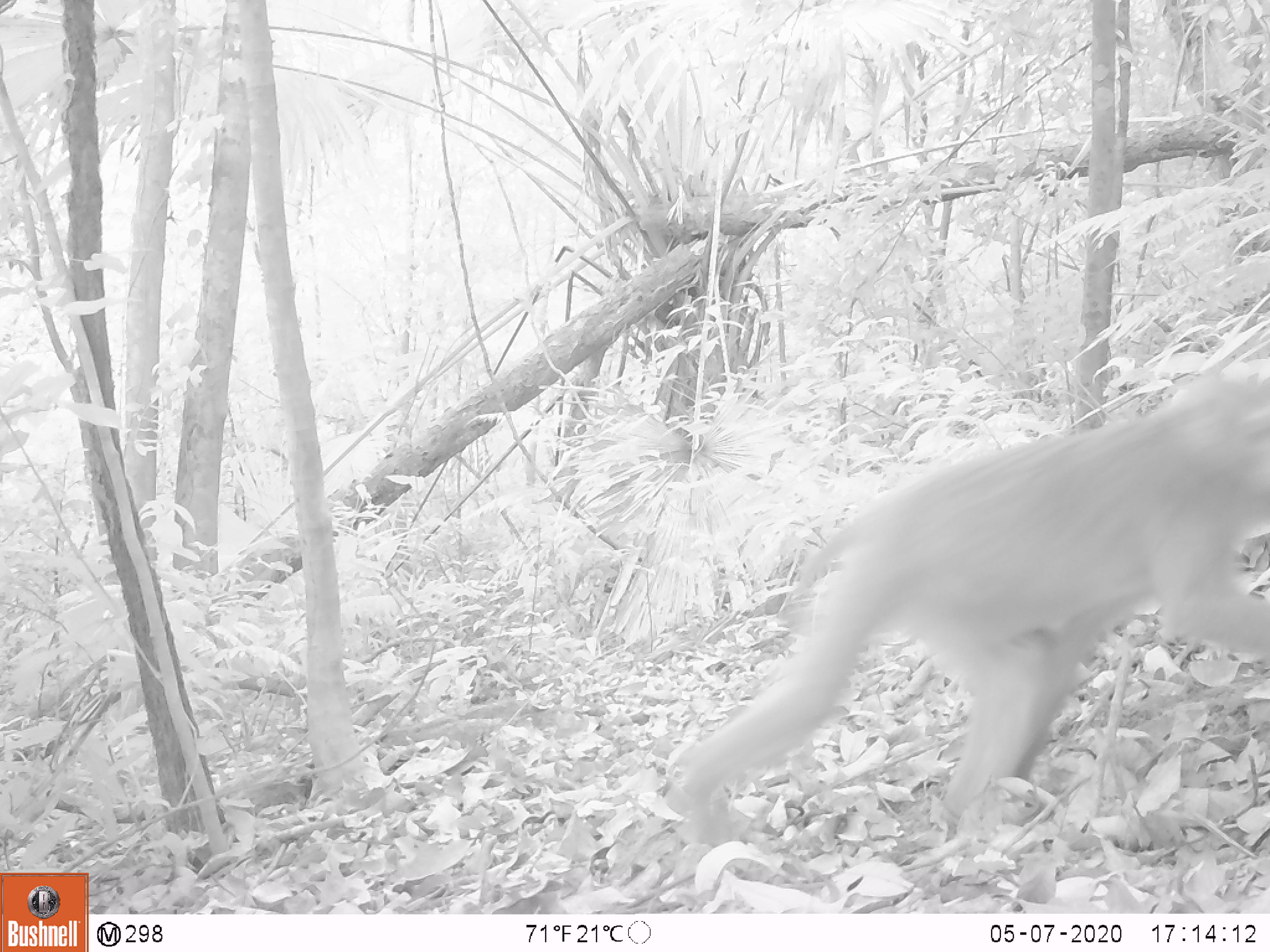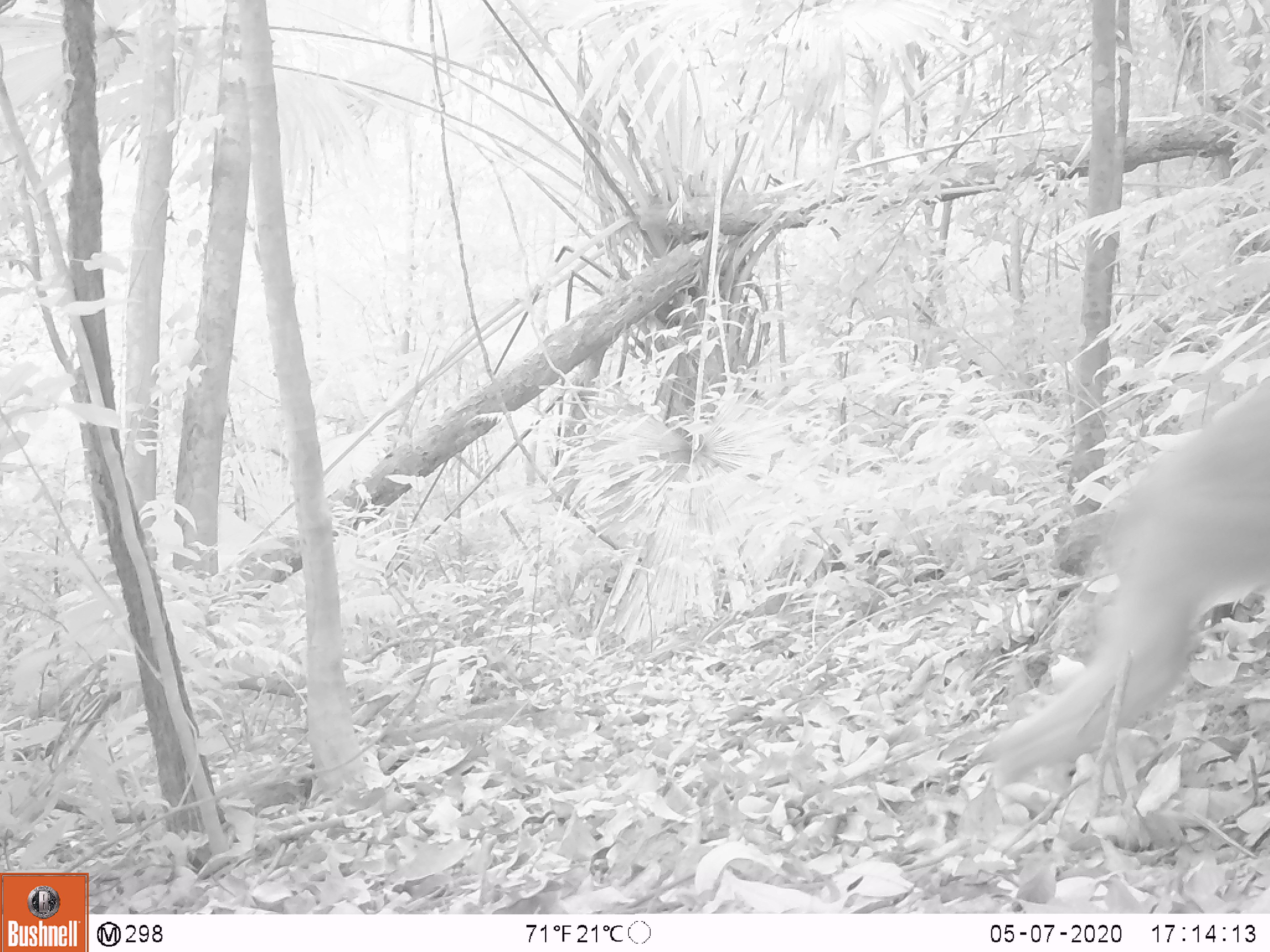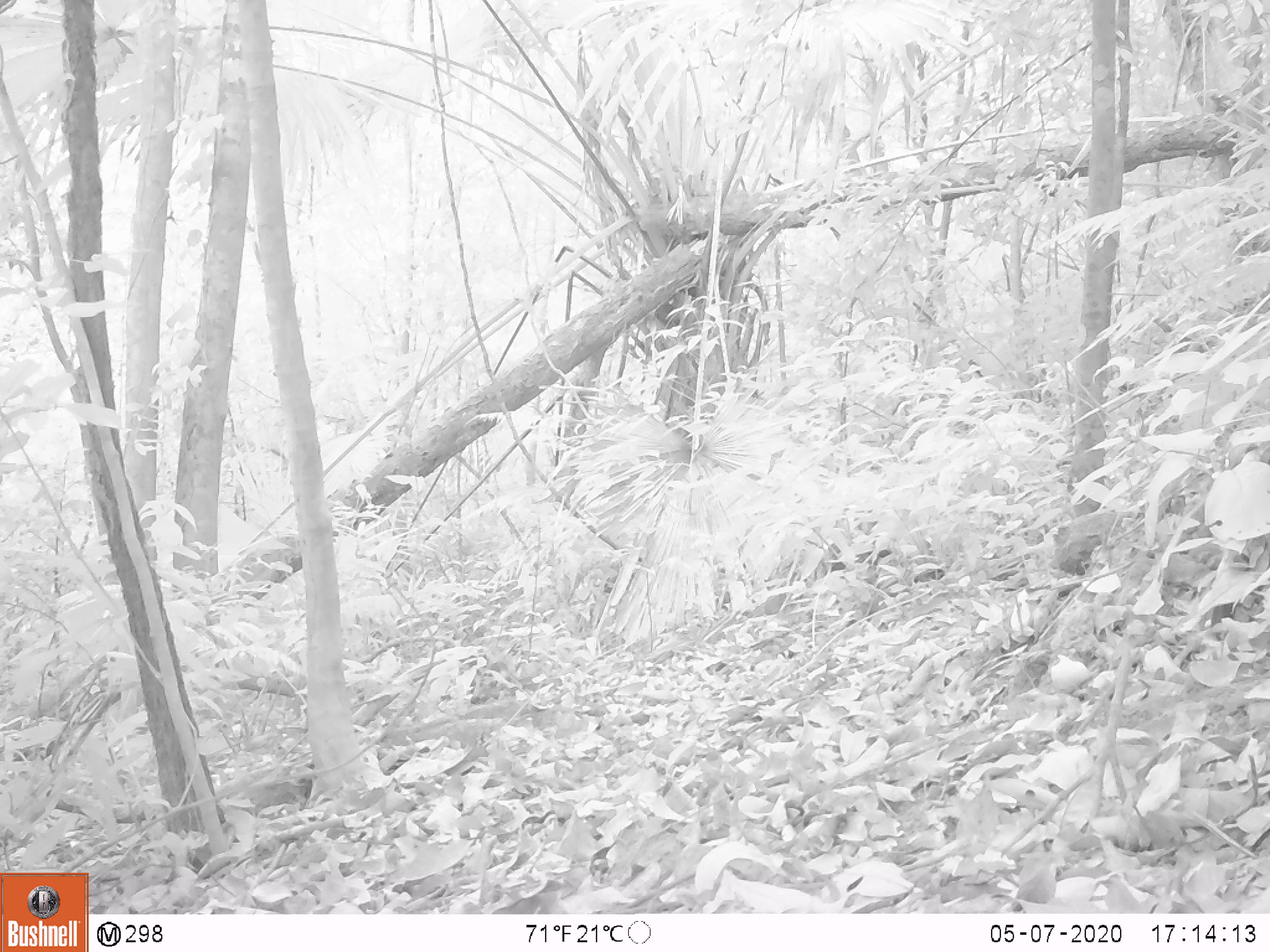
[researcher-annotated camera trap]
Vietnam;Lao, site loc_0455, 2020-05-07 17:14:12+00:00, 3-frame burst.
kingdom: Animalia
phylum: Chordata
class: Mammalia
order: Primates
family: Cercopithecidae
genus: Macaca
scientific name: Macaca nemestrina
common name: pig-tailed macaque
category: pig tailed macaque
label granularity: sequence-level